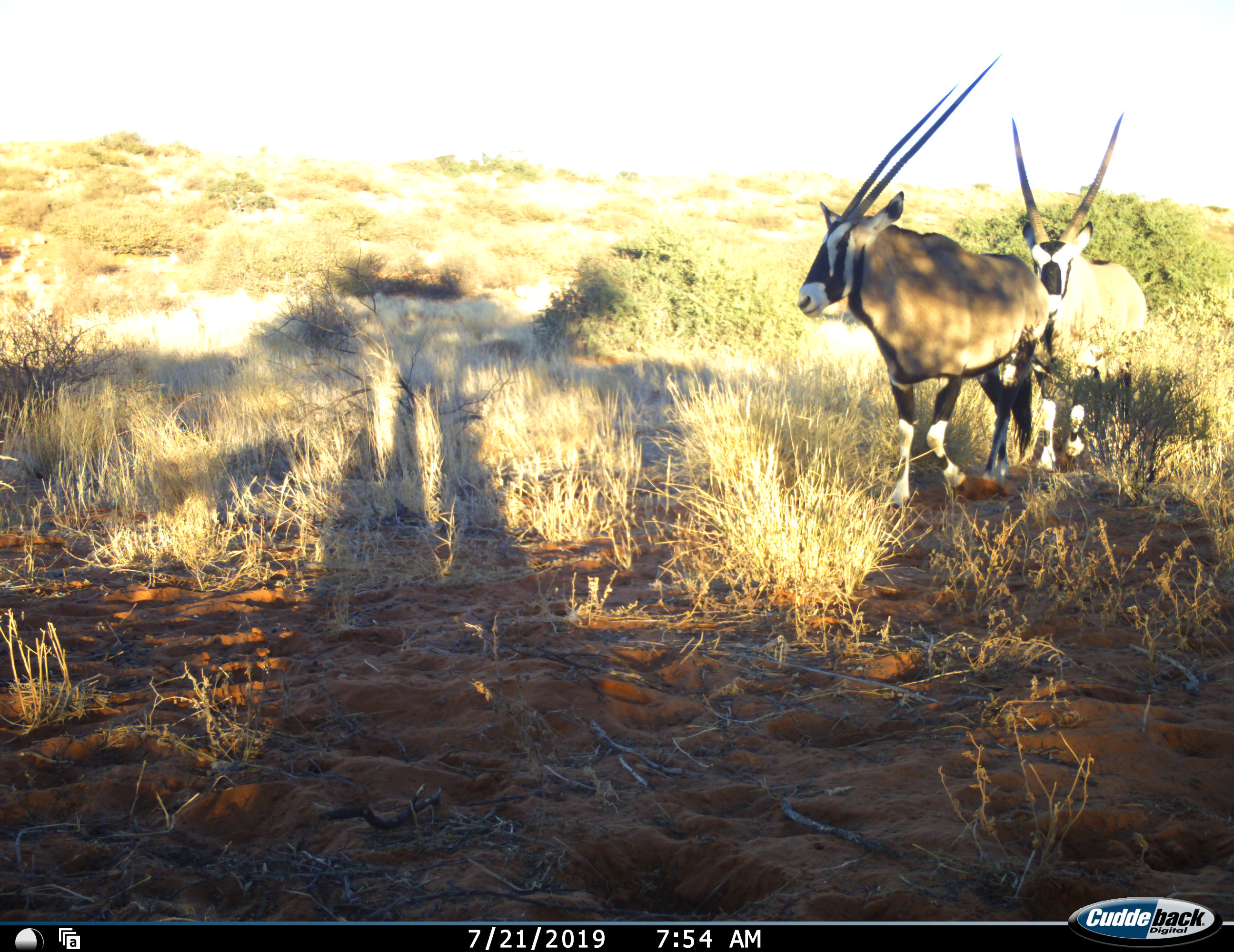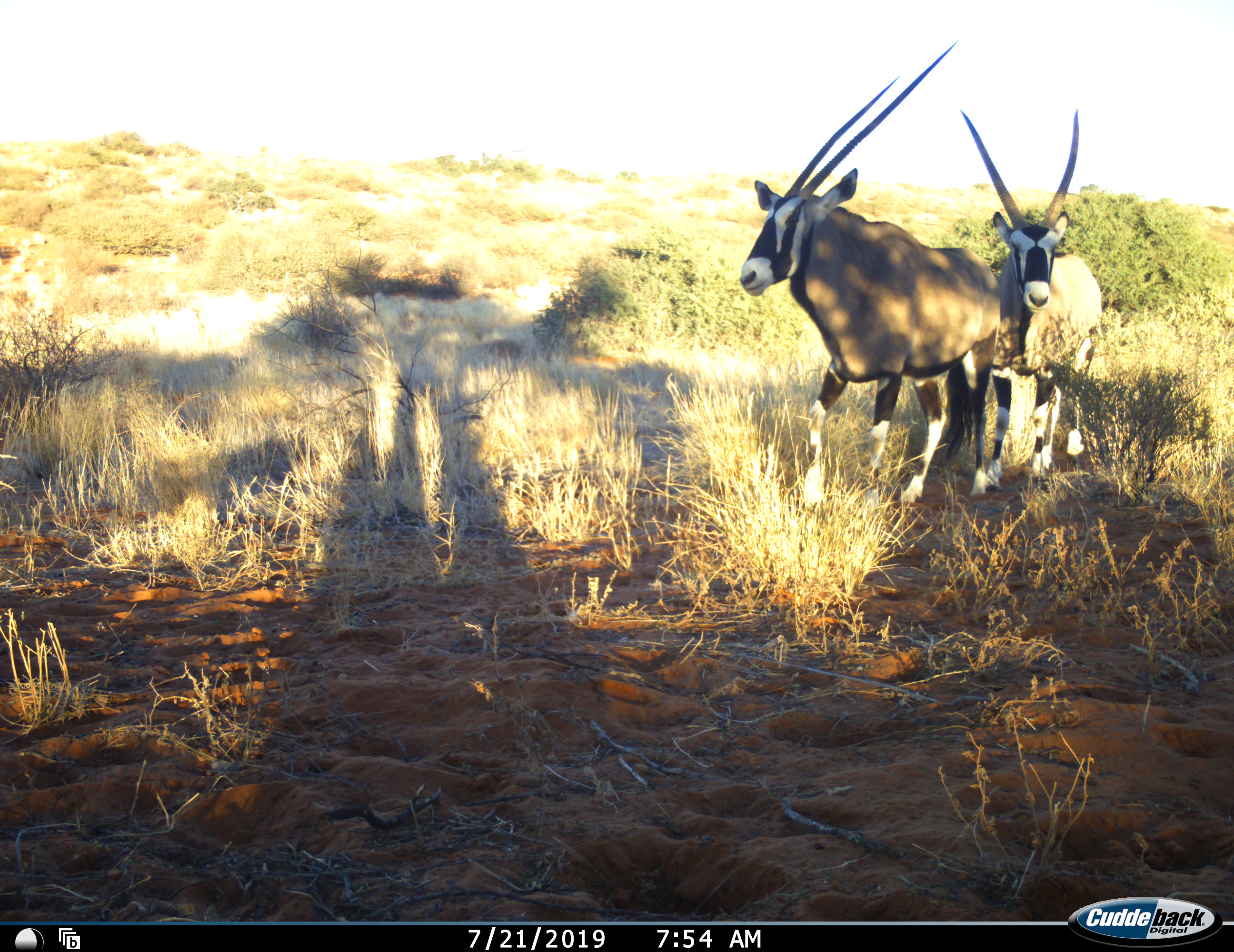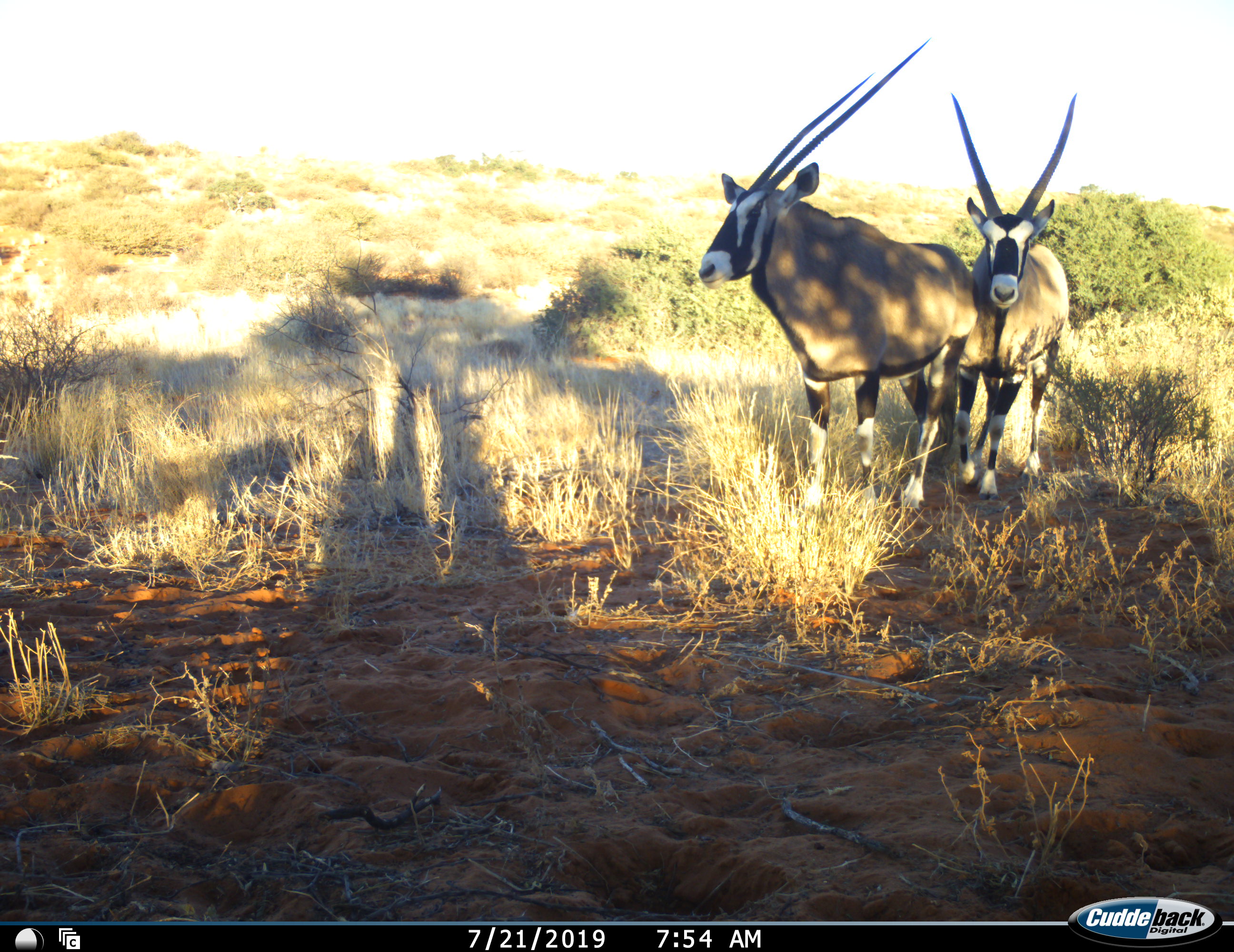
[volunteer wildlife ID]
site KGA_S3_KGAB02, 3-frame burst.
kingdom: Animalia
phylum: Chordata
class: Mammalia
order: Artiodactyla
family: Bovidae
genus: Oryx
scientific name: Oryx gazella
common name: gemsbok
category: oryx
Oryx (gemsbok) (Oryx gazella), count 2. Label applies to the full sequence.